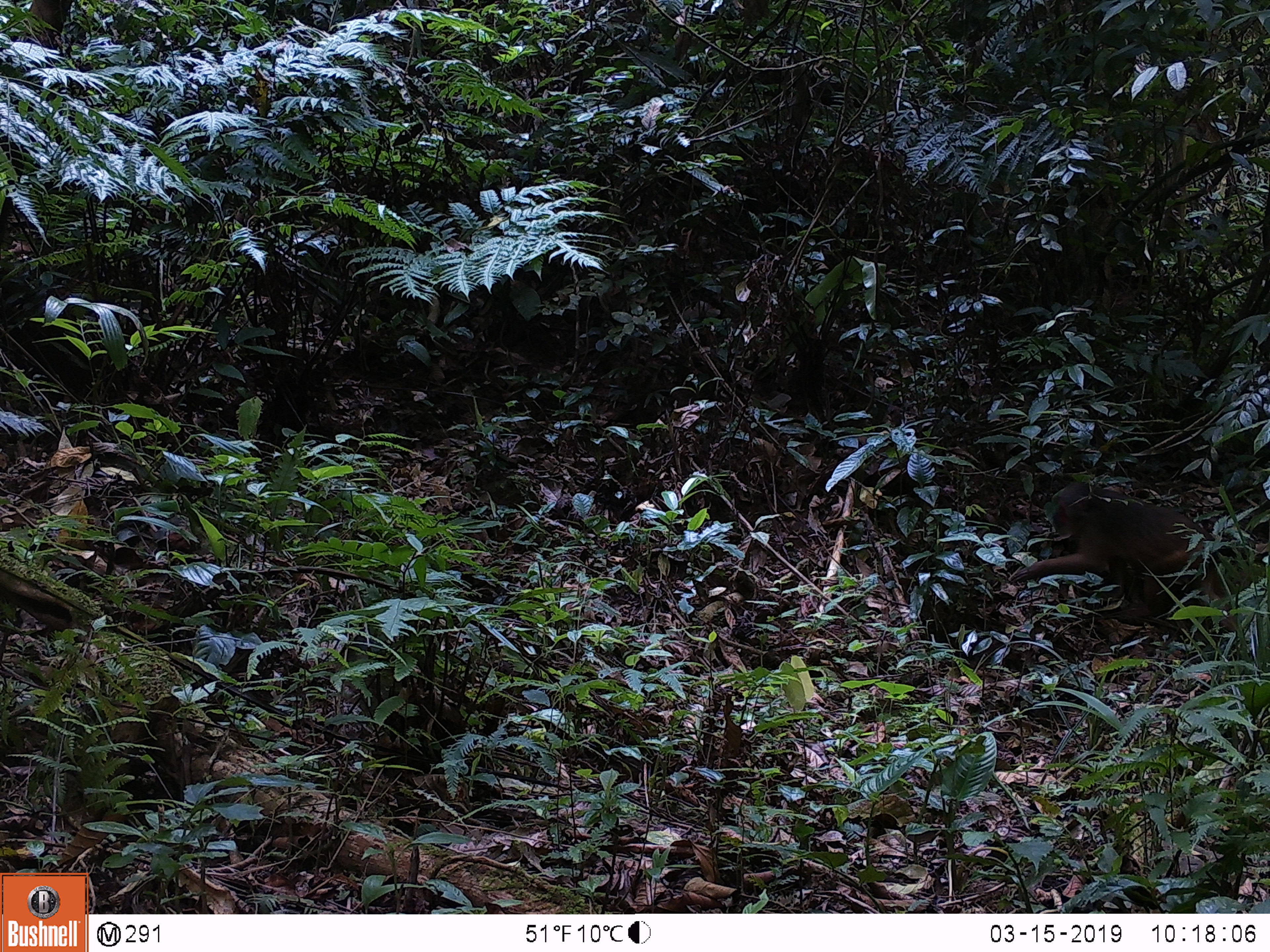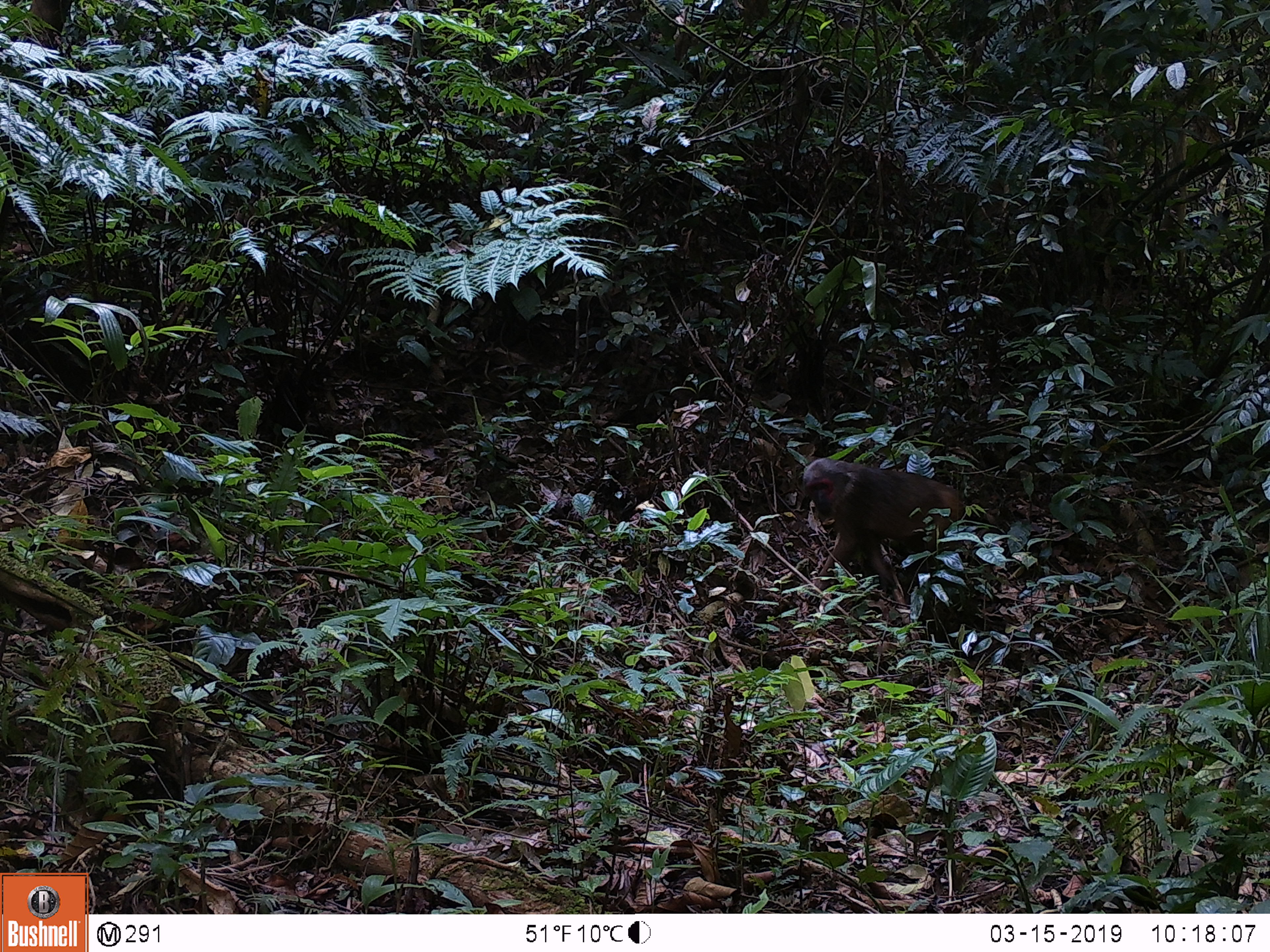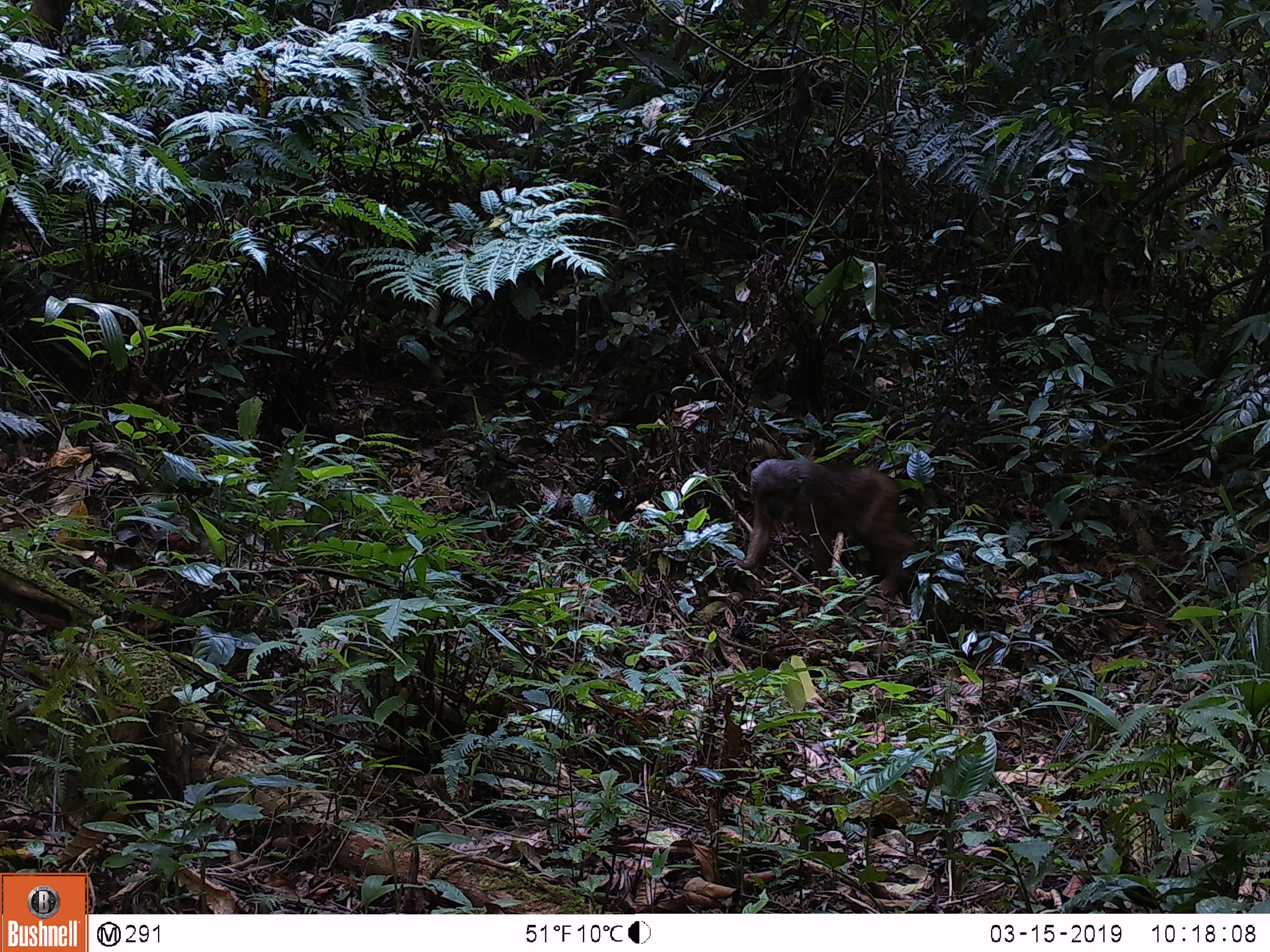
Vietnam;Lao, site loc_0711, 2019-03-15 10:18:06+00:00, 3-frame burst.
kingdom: Animalia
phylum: Chordata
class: Mammalia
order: Primates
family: Cercopithecidae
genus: Macaca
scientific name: Macaca arctoides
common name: stump-tailed macaque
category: stump tailed macaque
Stump tailed macaque (stump-tailed macaque) (Macaca arctoides). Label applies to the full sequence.